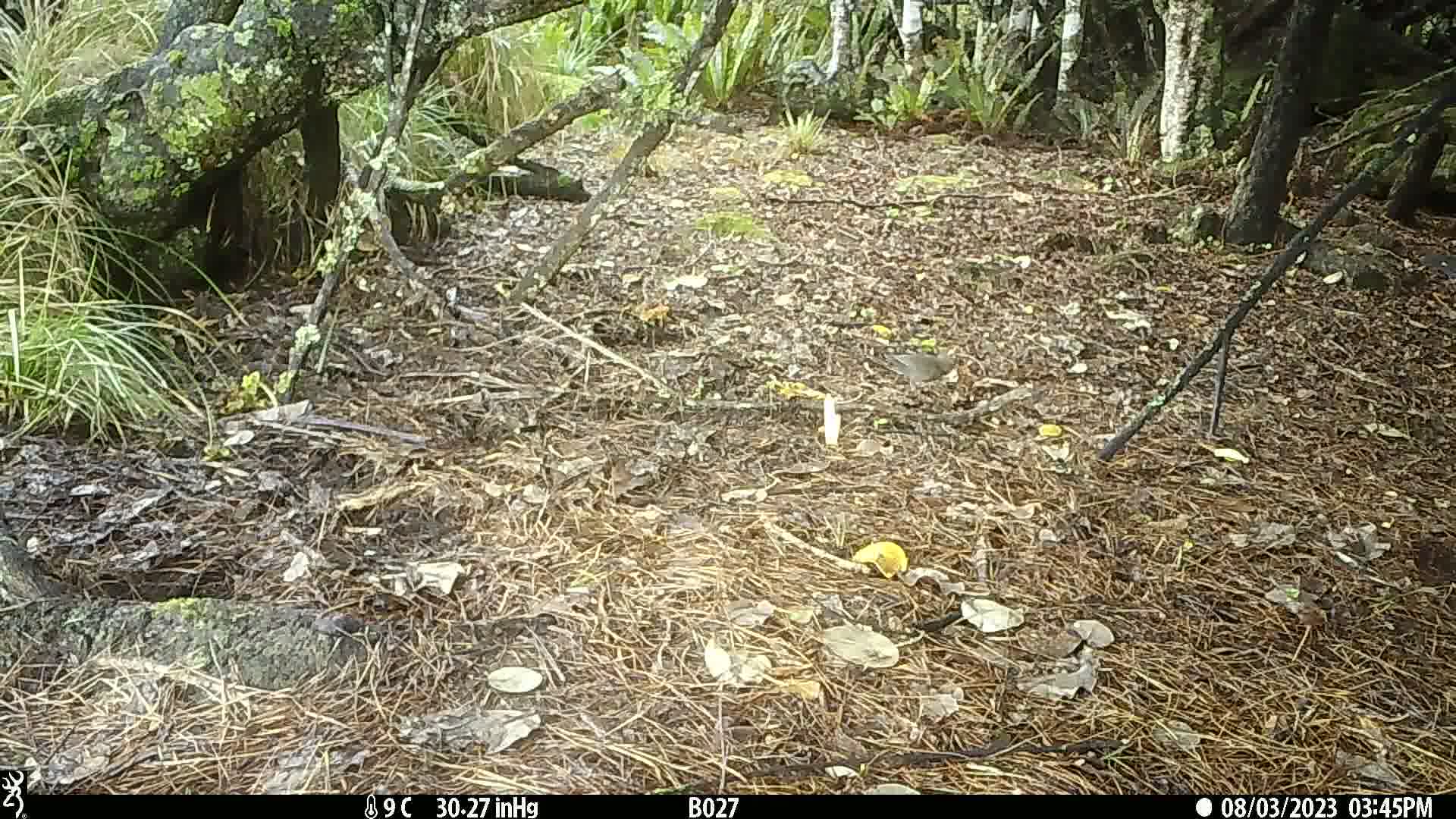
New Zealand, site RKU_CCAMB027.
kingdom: Animalia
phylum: Chordata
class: Aves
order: Passeriformes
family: Turdidae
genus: Turdus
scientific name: Turdus merula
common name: eurasian blackbird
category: blackbird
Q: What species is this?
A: Blackbird (eurasian blackbird) (Turdus merula).